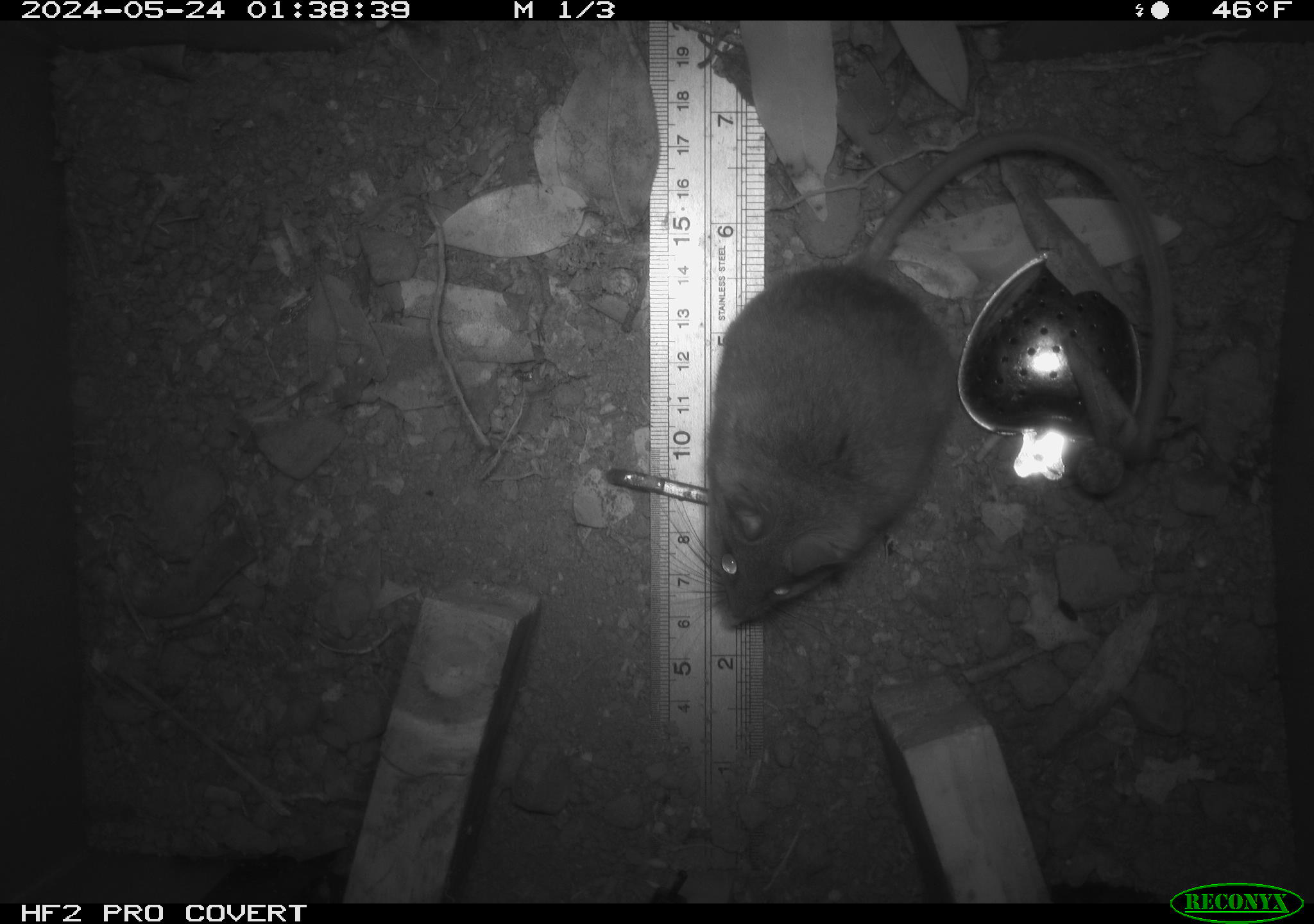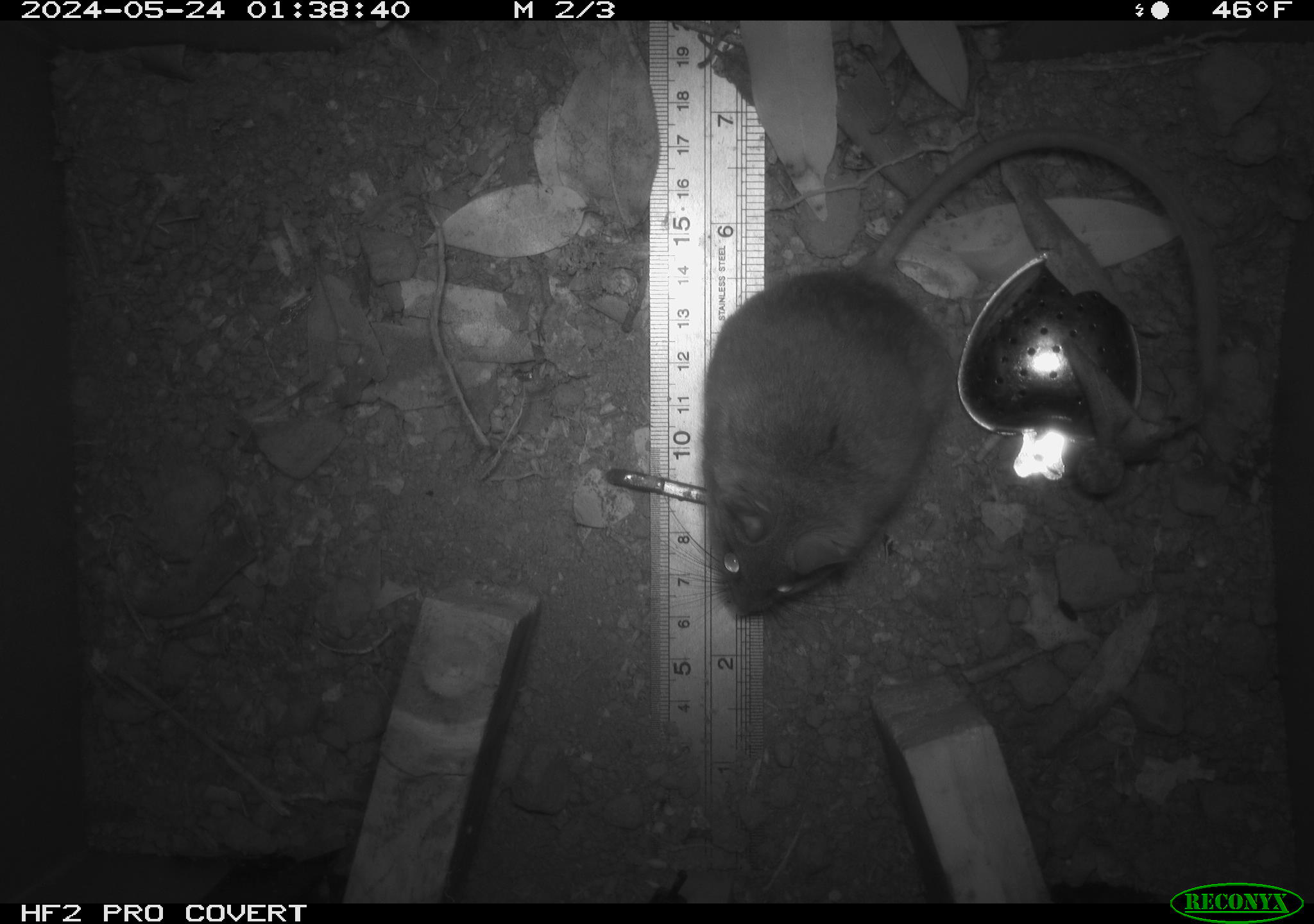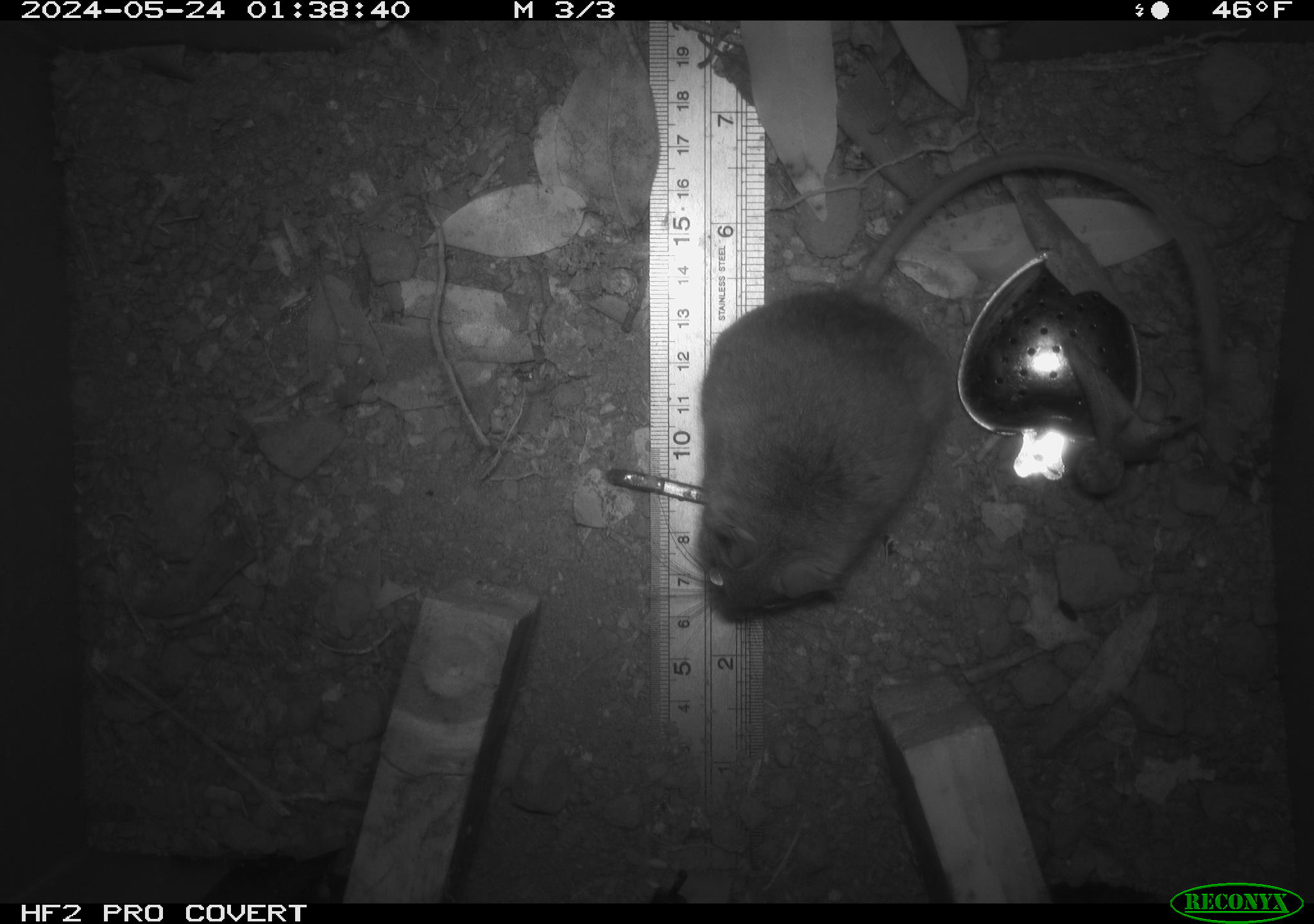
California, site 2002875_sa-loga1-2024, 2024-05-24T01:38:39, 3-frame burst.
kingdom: Animalia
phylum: Chordata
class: Mammalia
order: Rodentia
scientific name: Rodentia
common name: mouse species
Mouse species (Rodentia).